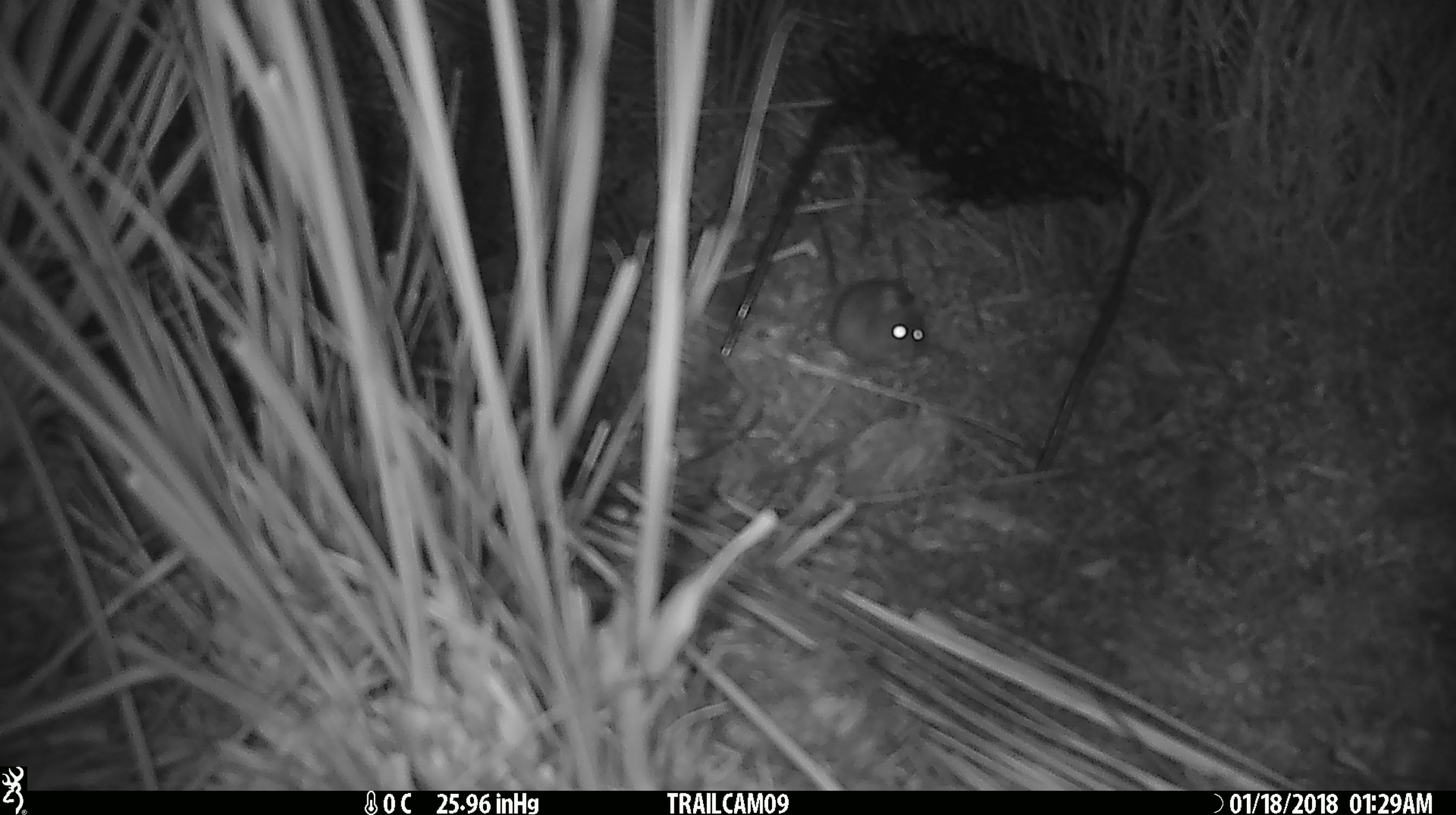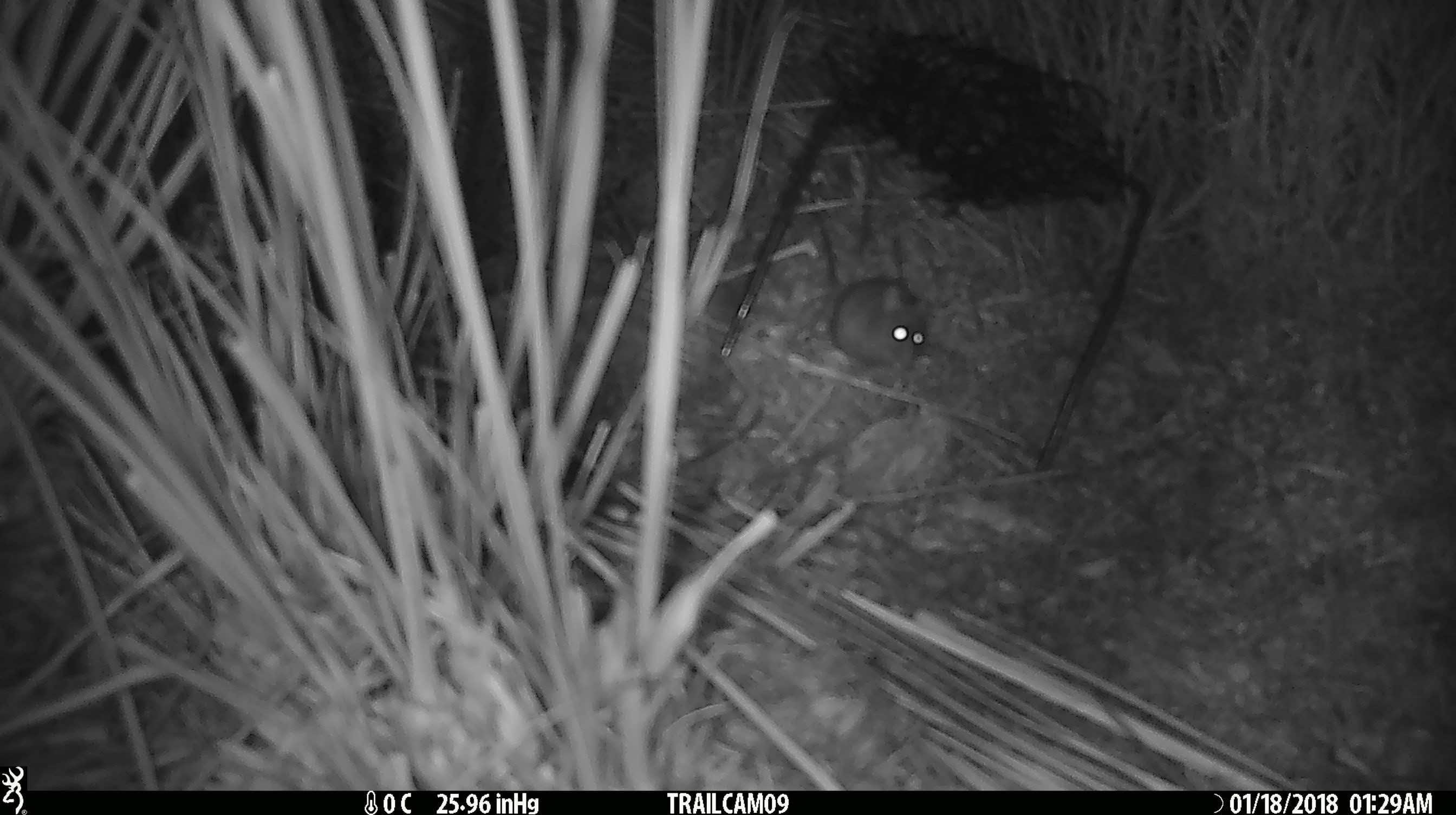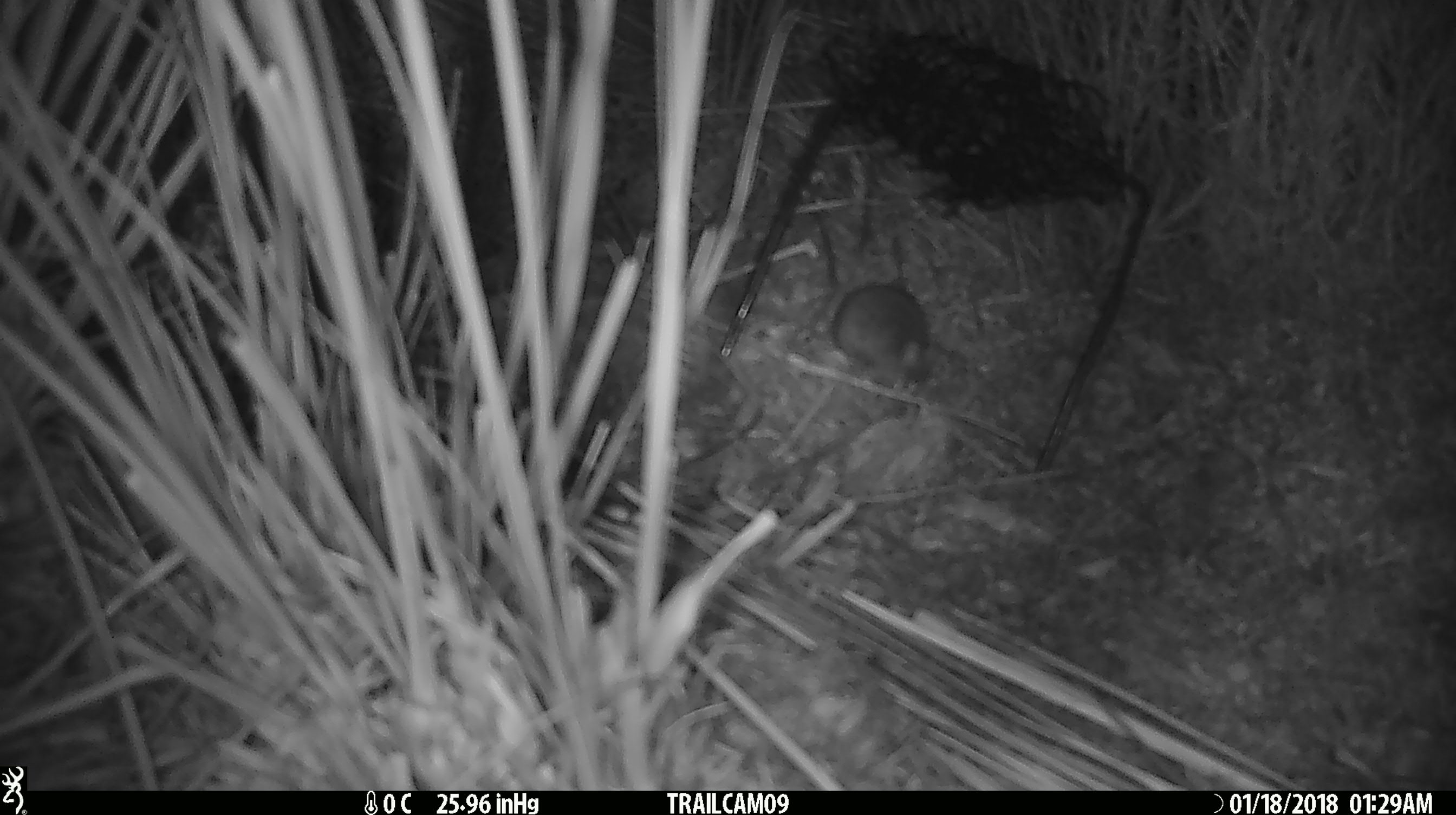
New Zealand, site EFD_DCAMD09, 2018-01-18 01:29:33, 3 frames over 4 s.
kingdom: Animalia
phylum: Chordata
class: Mammalia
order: Rodentia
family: Muridae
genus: Mus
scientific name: Mus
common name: mouse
Mouse (Mus).